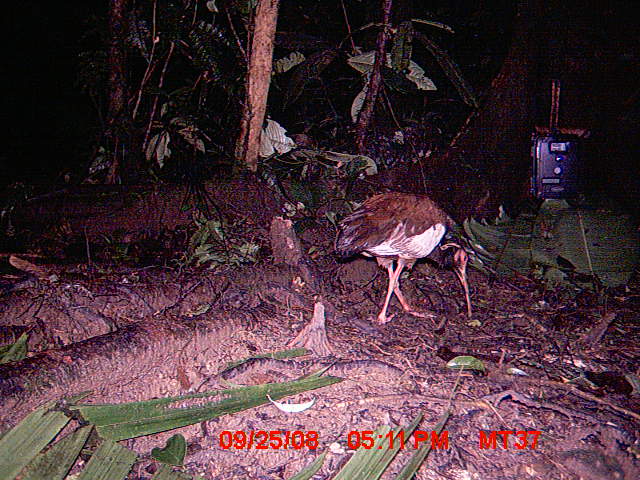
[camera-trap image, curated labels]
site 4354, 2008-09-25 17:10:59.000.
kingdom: Animalia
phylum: Chordata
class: Aves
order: Cuculiformes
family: Cuculidae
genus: Coua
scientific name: Coua serriana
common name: red-breasted coua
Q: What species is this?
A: Coua serriana (red-breasted coua).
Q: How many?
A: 1.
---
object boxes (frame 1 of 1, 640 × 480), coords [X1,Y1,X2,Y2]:
coua serriana: [334,191,473,325]